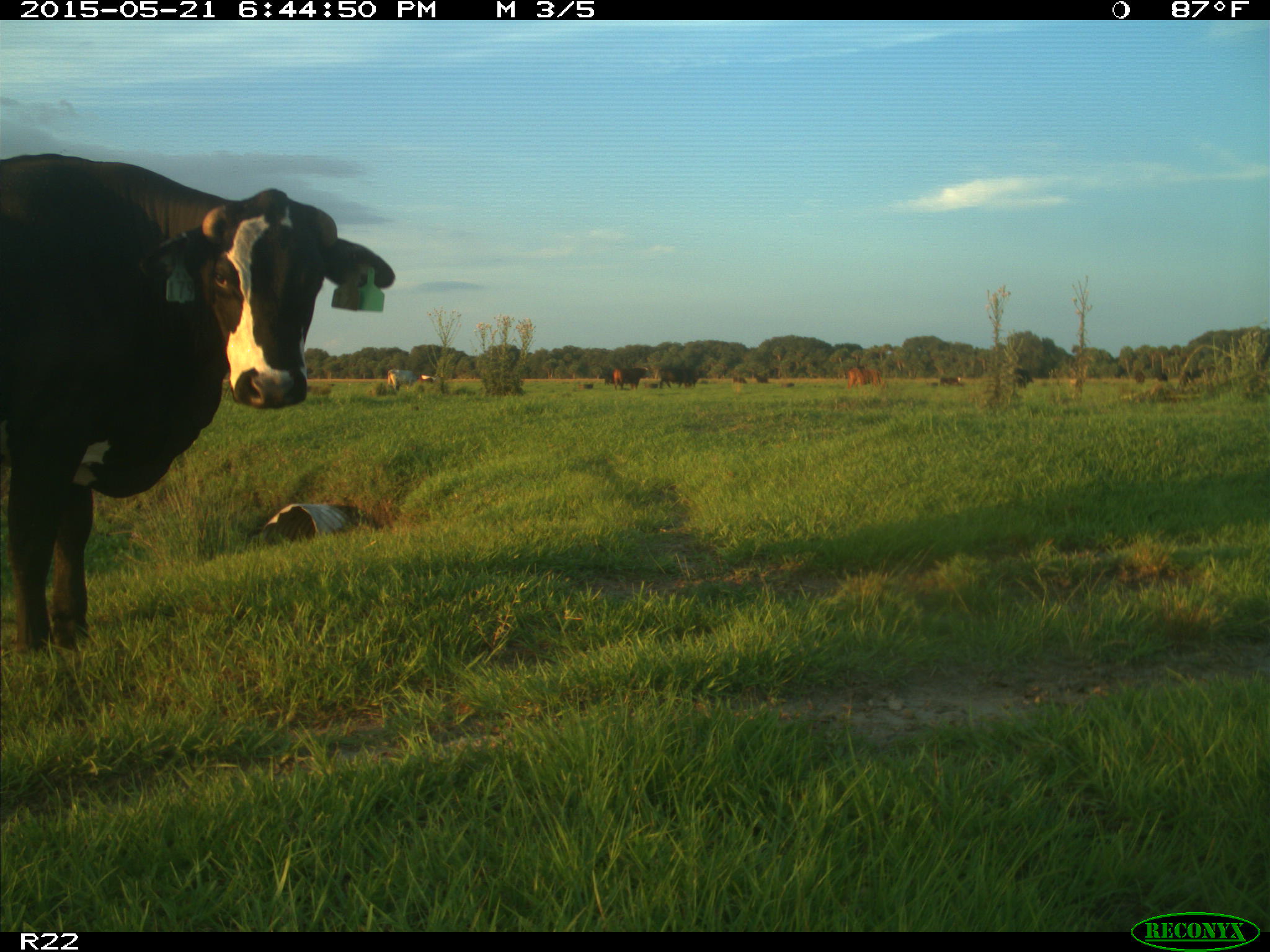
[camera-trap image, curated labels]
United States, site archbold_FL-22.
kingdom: Animalia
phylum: Chordata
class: Mammalia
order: Artiodactyla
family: Bovidae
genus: Bos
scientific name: Bos taurus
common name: domestic cow